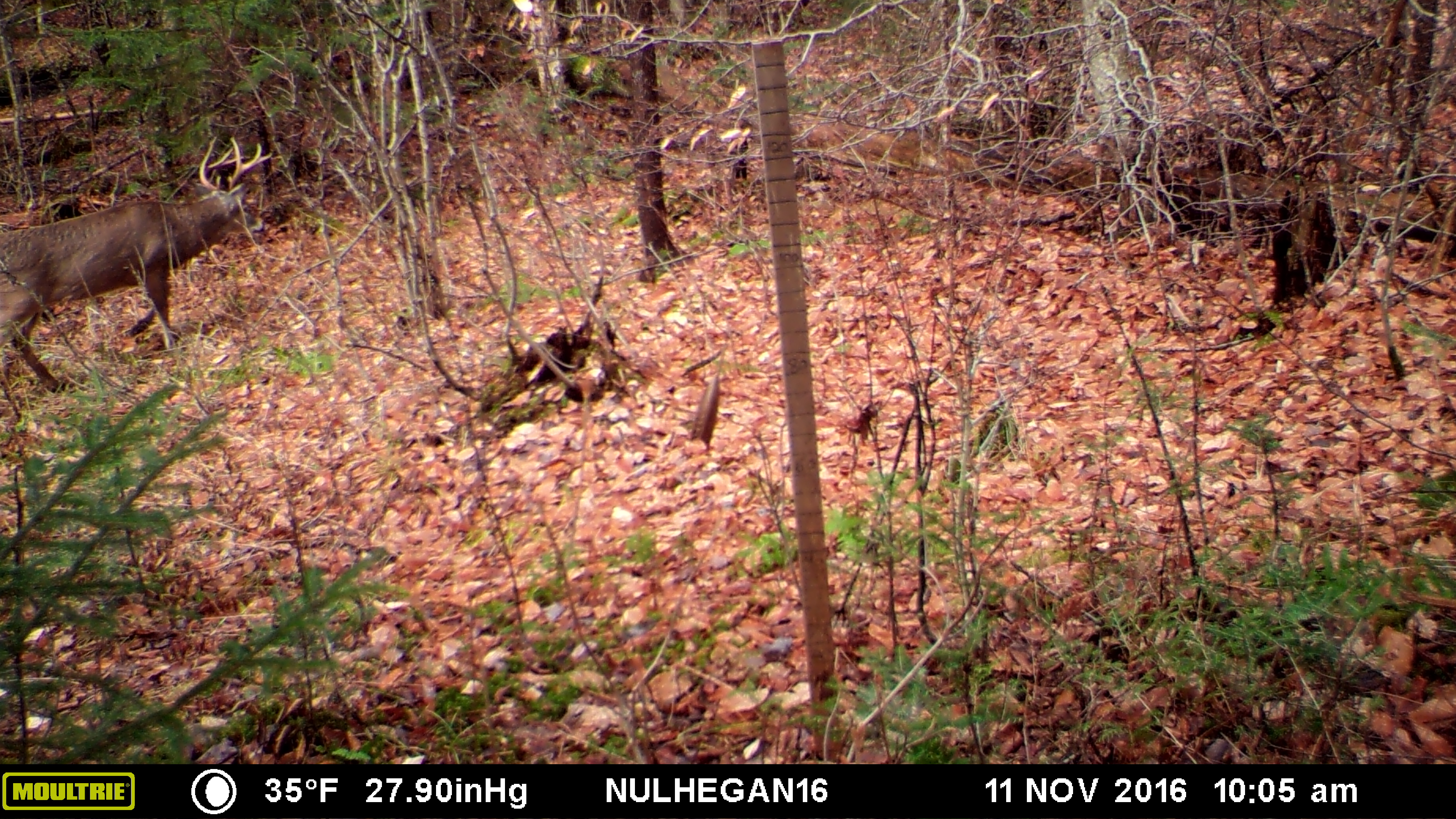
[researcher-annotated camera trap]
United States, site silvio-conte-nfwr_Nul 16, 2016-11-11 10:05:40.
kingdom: Animalia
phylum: Chordata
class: Mammalia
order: Artiodactyla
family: Cervidae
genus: Odocoileus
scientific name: Odocoileus virginianus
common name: white-tailed deer